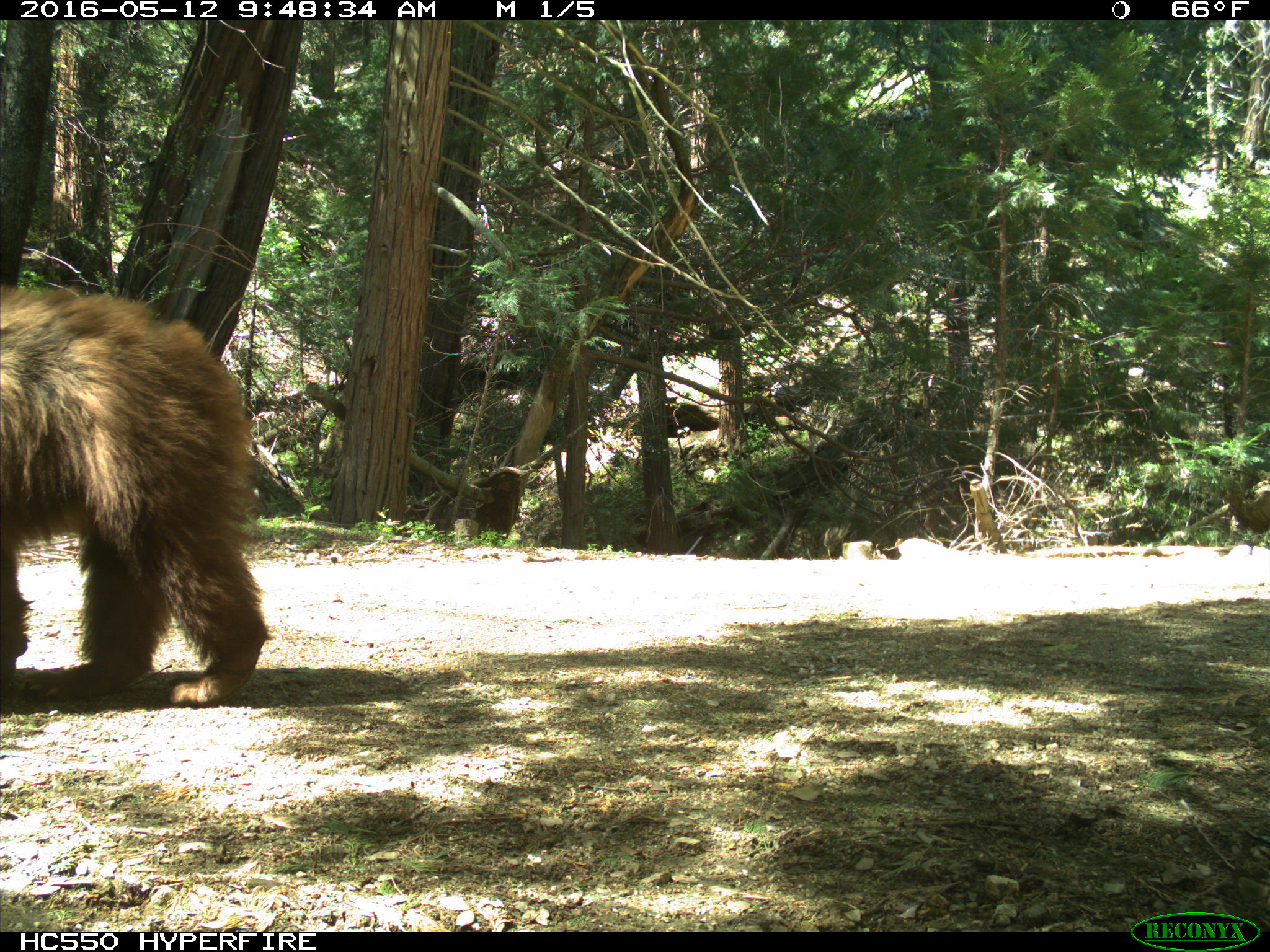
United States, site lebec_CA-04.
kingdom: Animalia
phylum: Chordata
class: Mammalia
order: Carnivora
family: Ursidae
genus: Ursus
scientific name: Ursus americanus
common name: american black bear